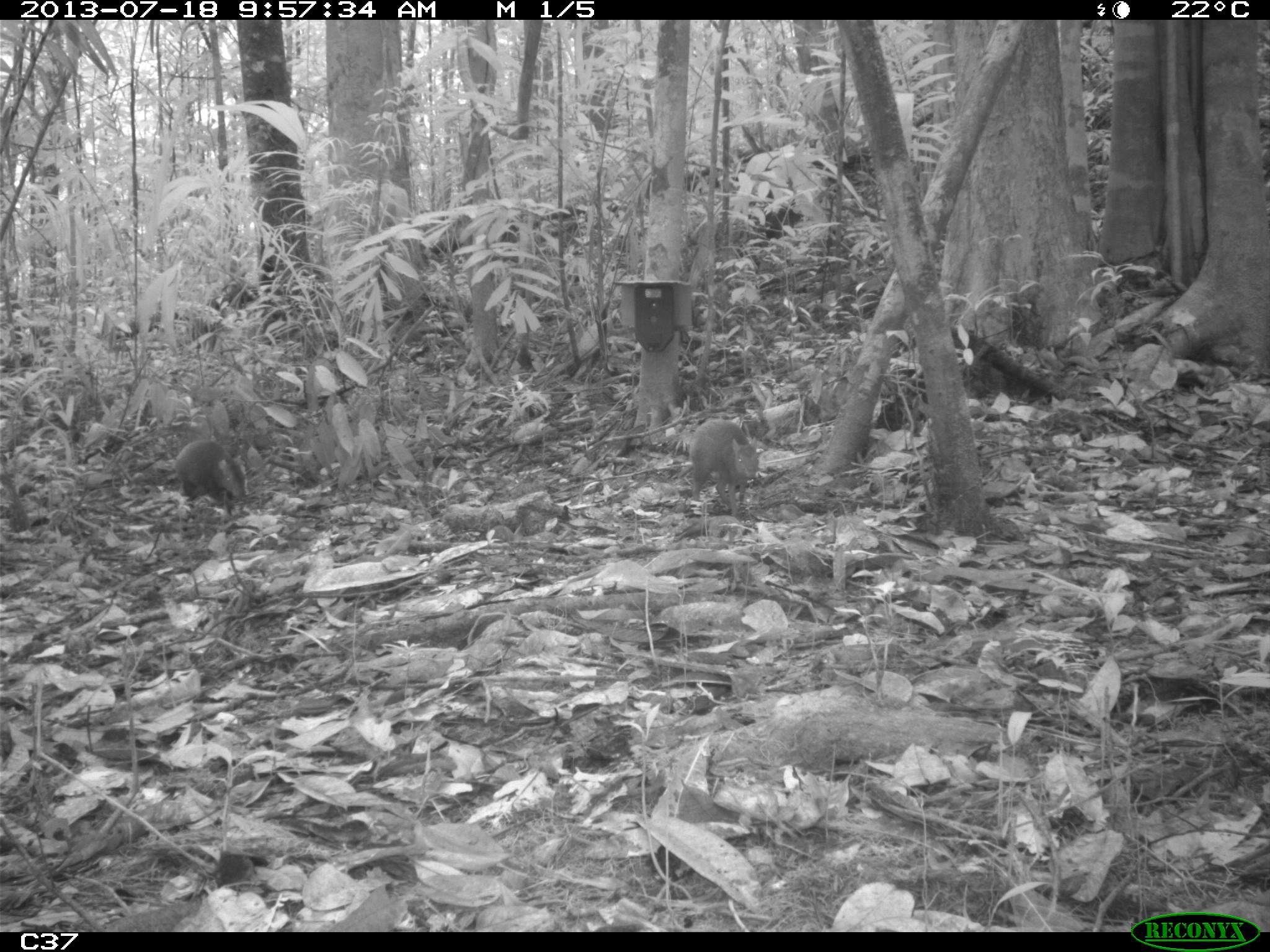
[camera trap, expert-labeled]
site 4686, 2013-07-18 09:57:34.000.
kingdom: Animalia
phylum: Chordata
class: Mammalia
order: Rodentia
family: Dasyproctidae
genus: Dasyprocta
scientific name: Dasyprocta leporina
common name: red-rumped agouti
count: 2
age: adult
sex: male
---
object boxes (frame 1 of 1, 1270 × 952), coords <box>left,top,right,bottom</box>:
dasyprocta leporina: <box>686,416,765,517</box>; <box>171,438,250,508</box>